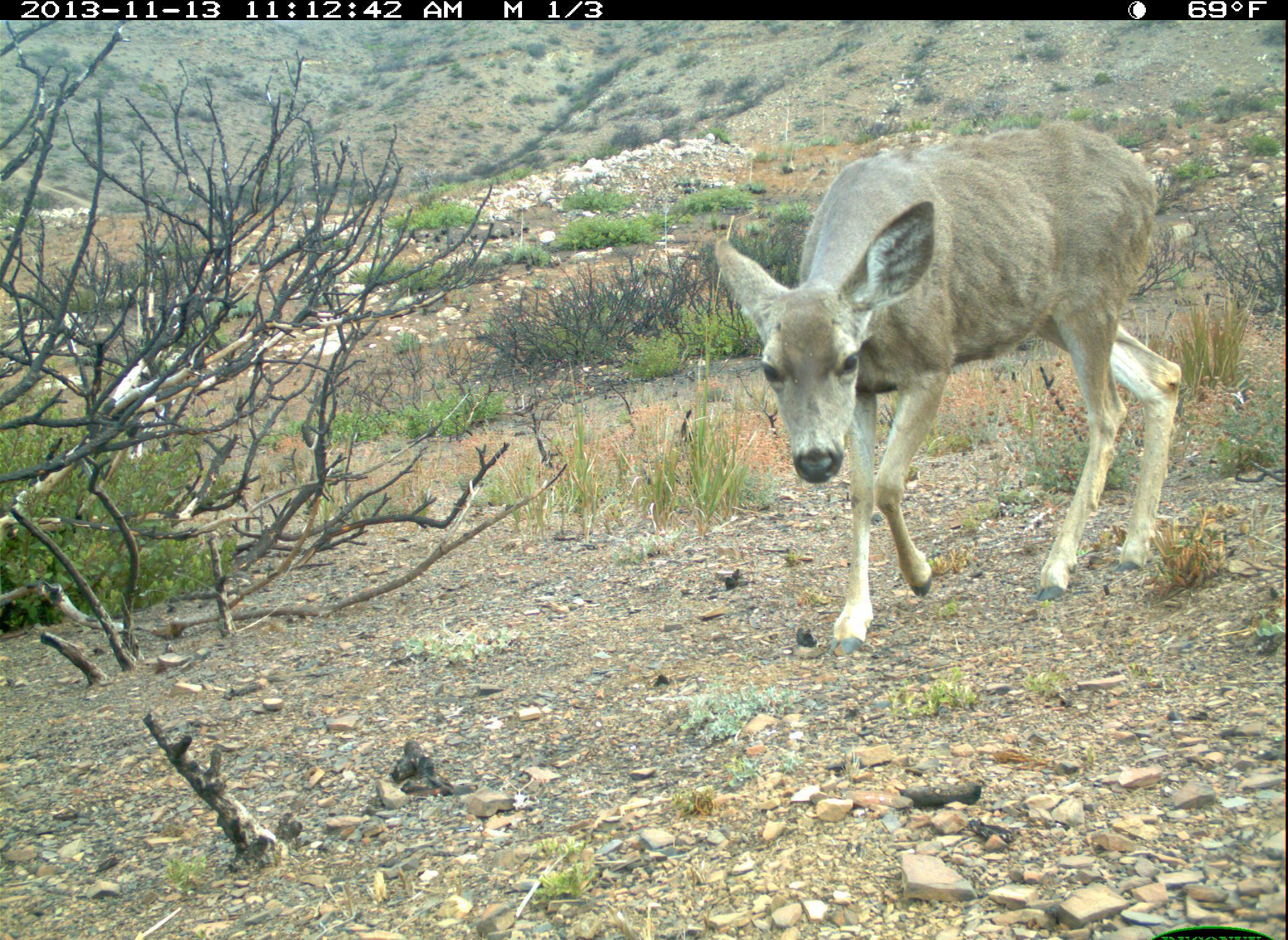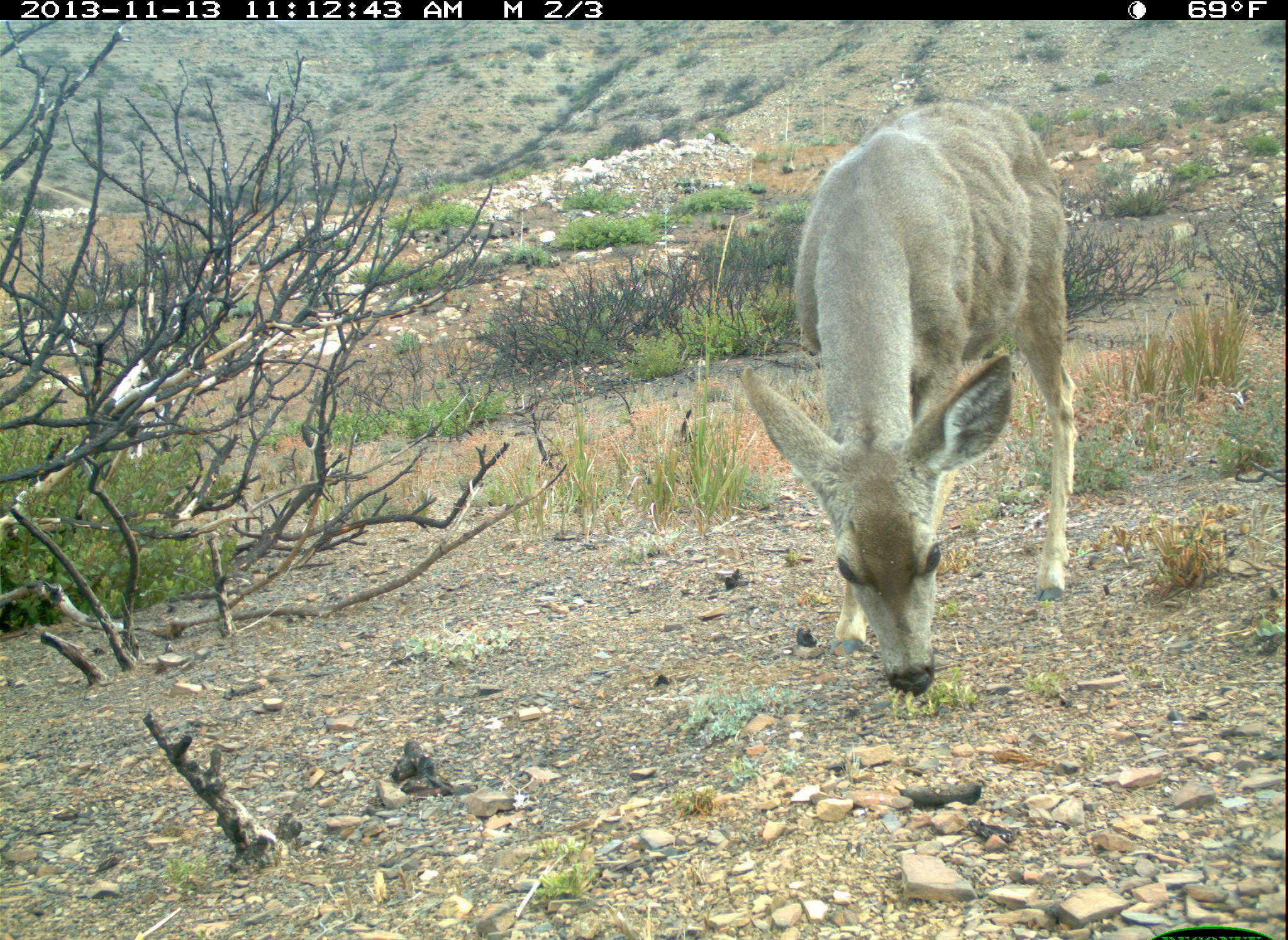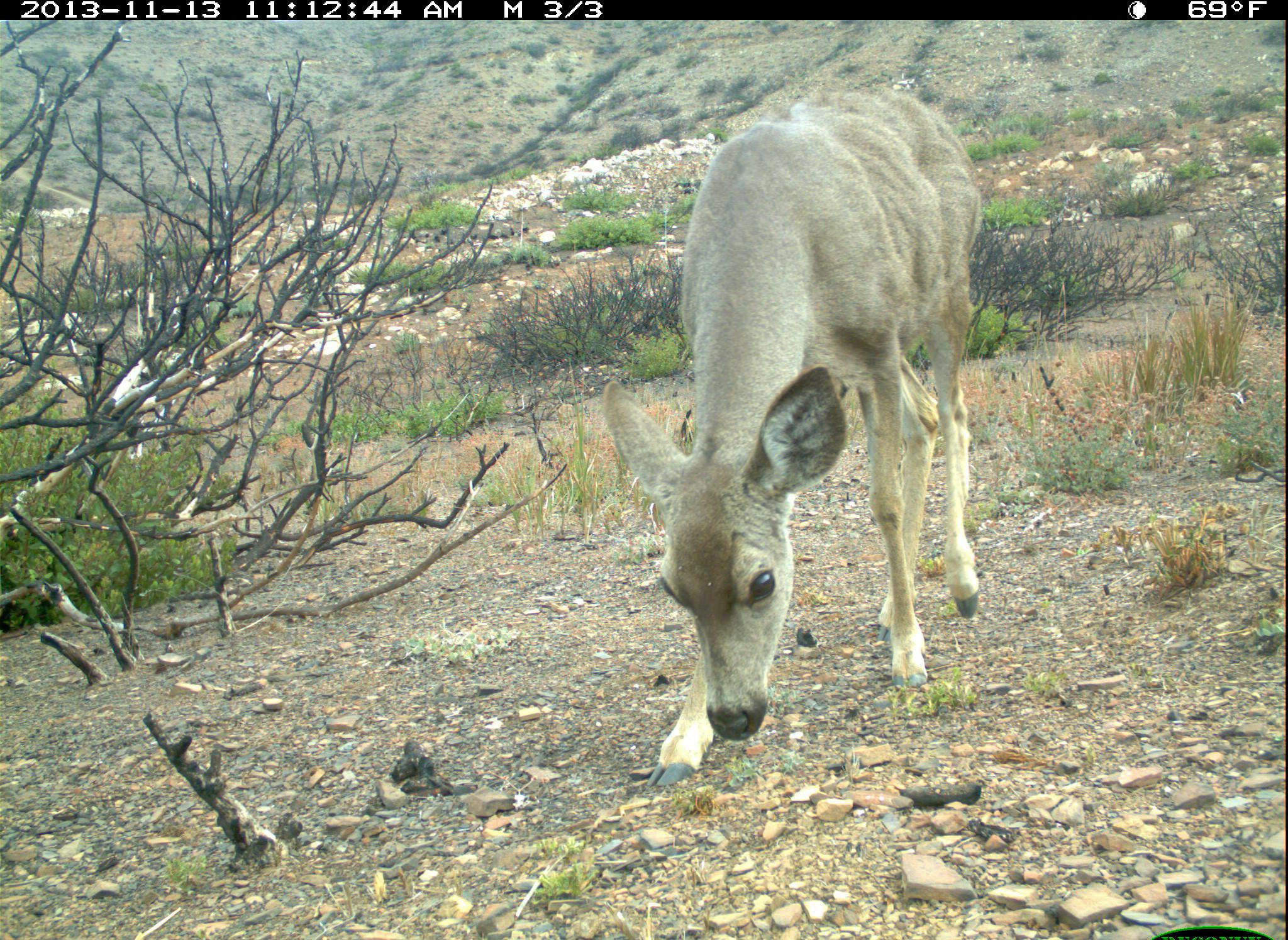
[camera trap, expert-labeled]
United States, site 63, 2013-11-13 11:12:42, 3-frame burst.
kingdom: Animalia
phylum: Chordata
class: Mammalia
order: Artiodactyla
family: Cervidae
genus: Odocoileus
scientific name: Odocoileus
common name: deer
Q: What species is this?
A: Deer (Odocoileus).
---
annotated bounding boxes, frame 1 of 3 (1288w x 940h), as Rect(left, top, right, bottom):
deer: Rect(709, 122, 1182, 662)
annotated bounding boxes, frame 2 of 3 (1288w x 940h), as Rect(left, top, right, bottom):
deer: Rect(739, 100, 1077, 695)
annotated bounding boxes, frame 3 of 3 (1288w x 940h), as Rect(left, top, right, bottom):
deer: Rect(600, 87, 986, 788)